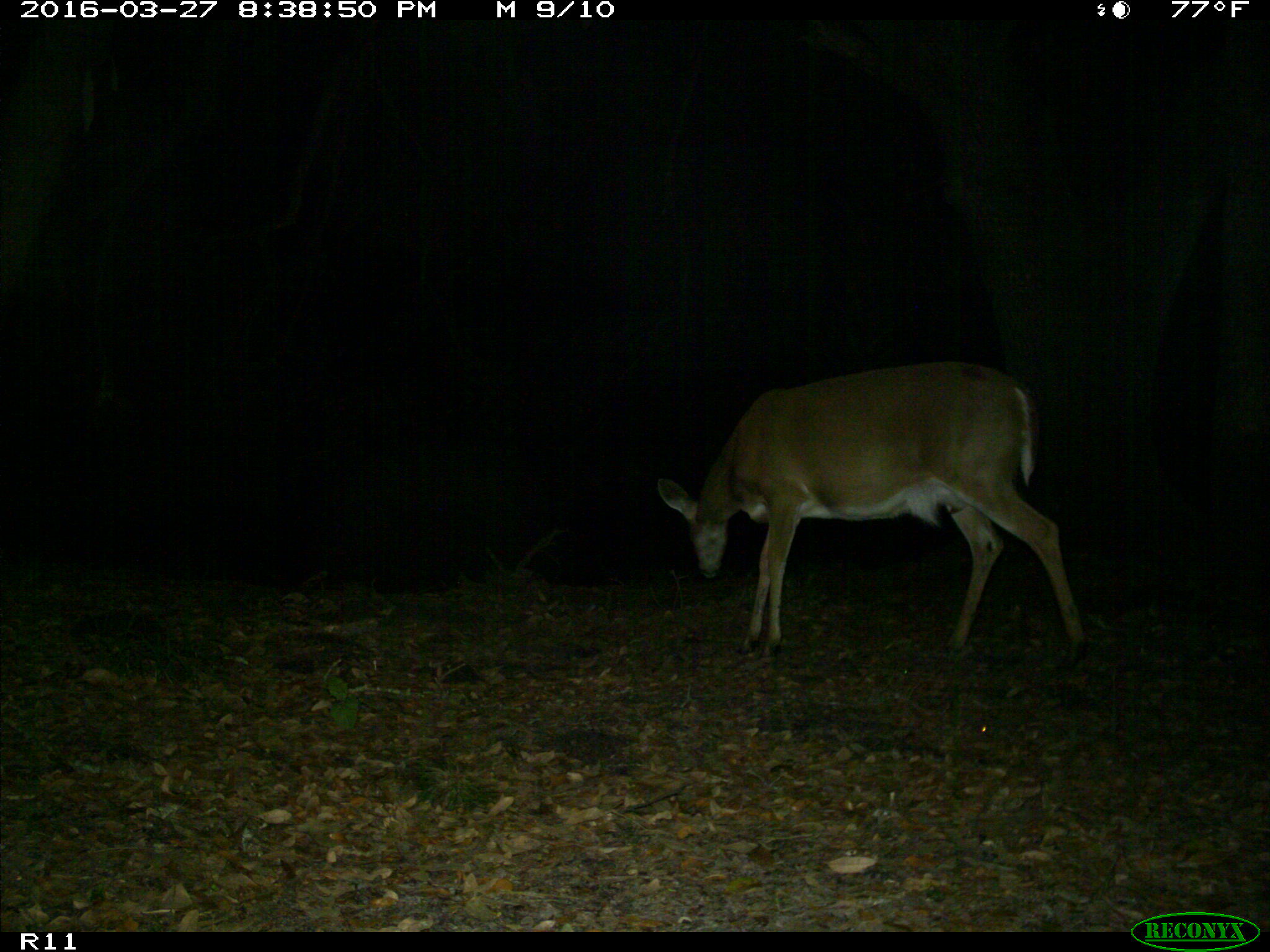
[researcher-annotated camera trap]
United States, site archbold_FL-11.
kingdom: Animalia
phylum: Chordata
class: Mammalia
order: Artiodactyla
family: Cervidae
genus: Odocoileus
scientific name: Odocoileus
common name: deer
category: unidentified deer